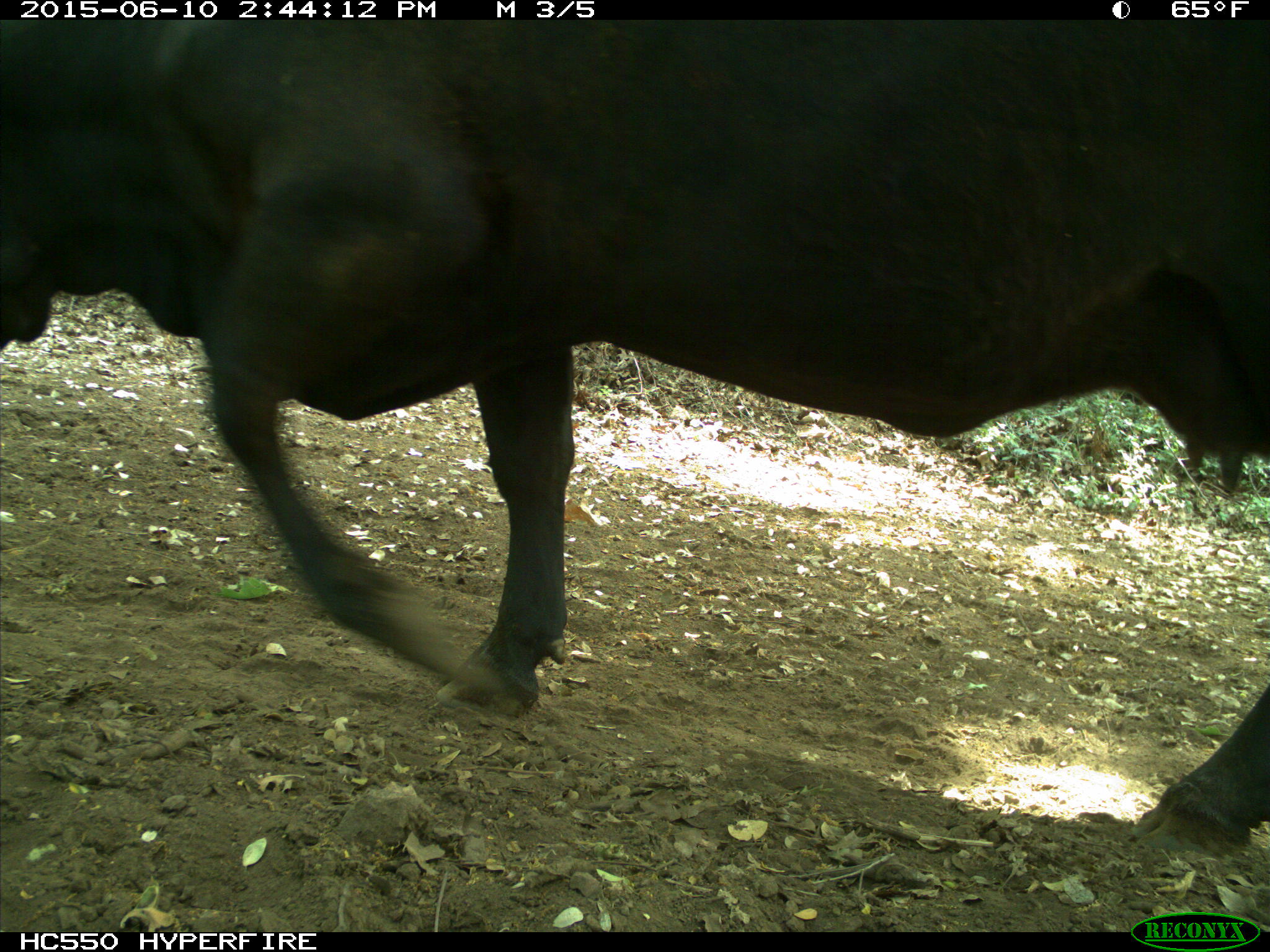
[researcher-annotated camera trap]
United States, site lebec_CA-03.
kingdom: Animalia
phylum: Chordata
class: Mammalia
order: Artiodactyla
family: Bovidae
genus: Bos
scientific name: Bos taurus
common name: domestic cow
Bos taurus (domestic cow).